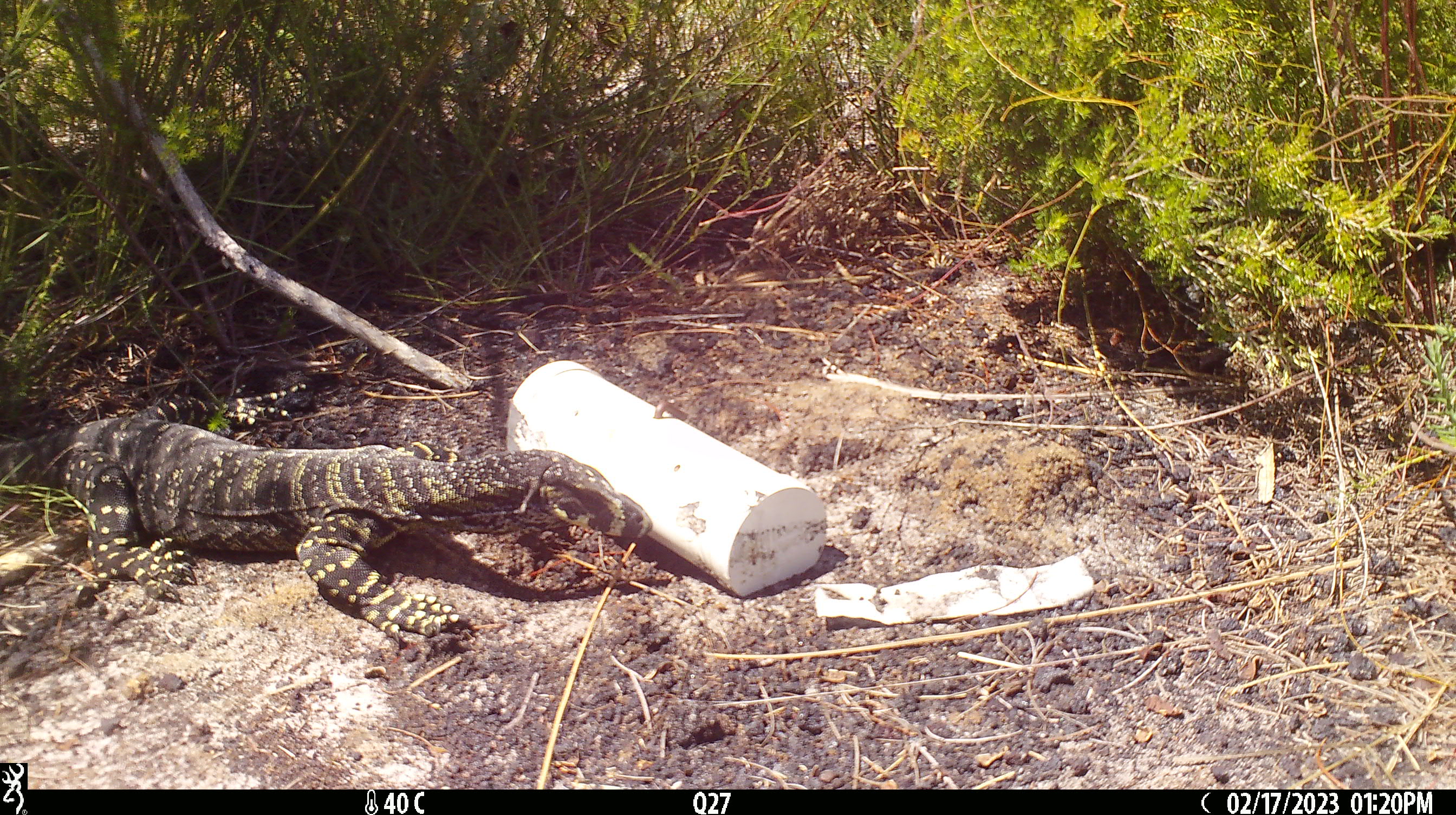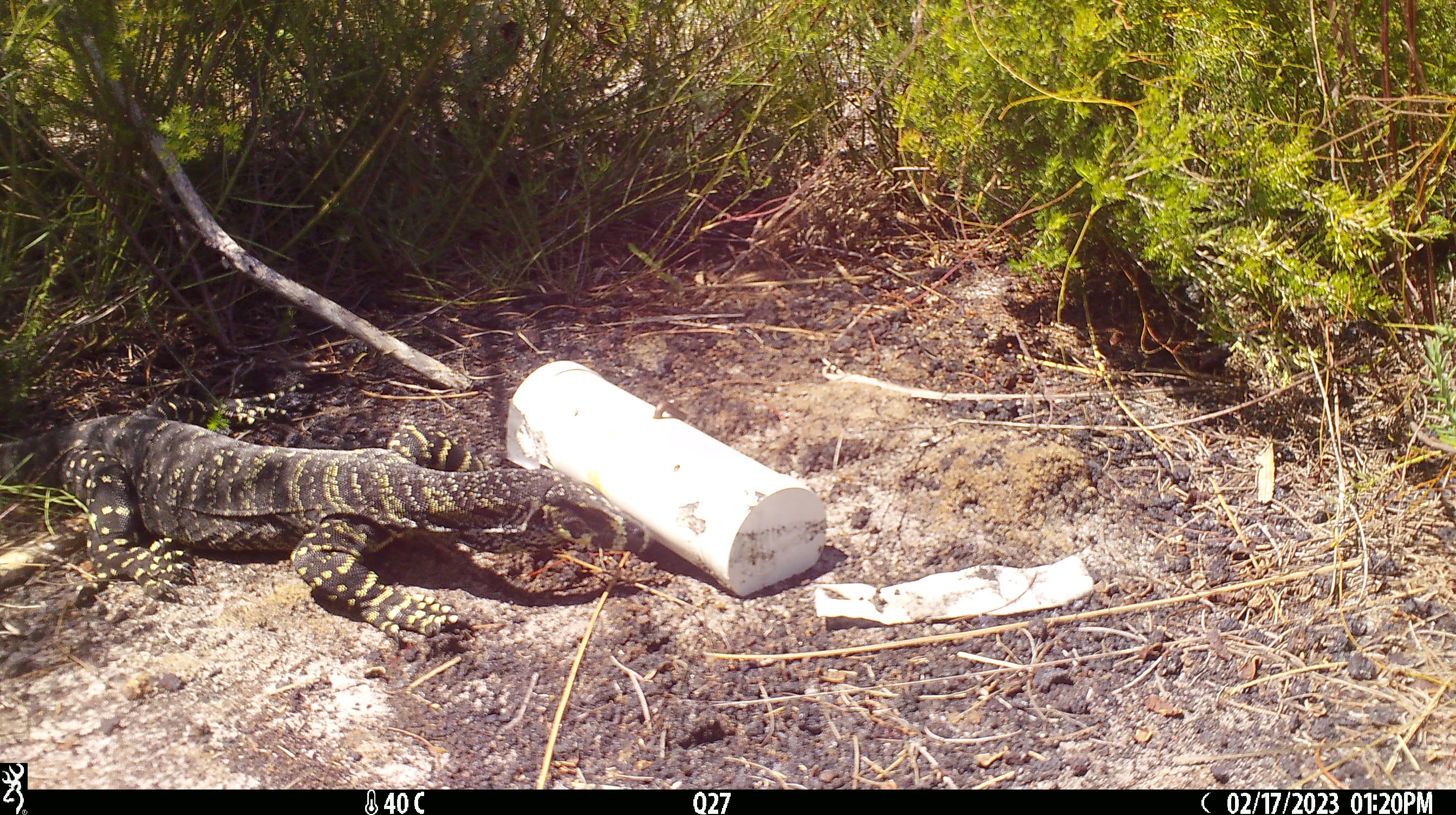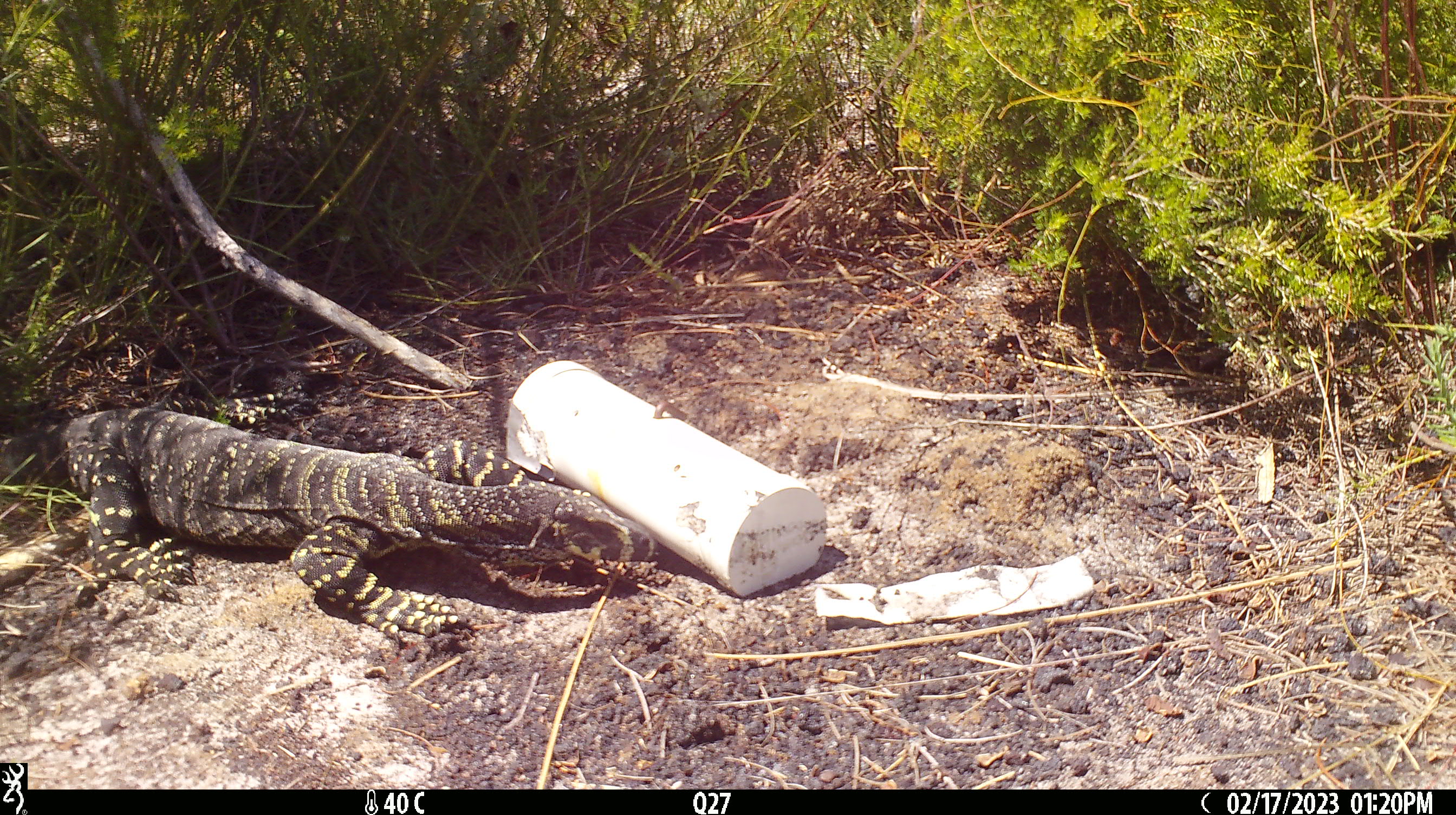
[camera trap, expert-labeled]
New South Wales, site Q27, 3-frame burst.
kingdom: Animalia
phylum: Chordata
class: Reptilia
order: Squamata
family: Varanidae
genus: Varanus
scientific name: Varanus varius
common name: lace monitor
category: goanna